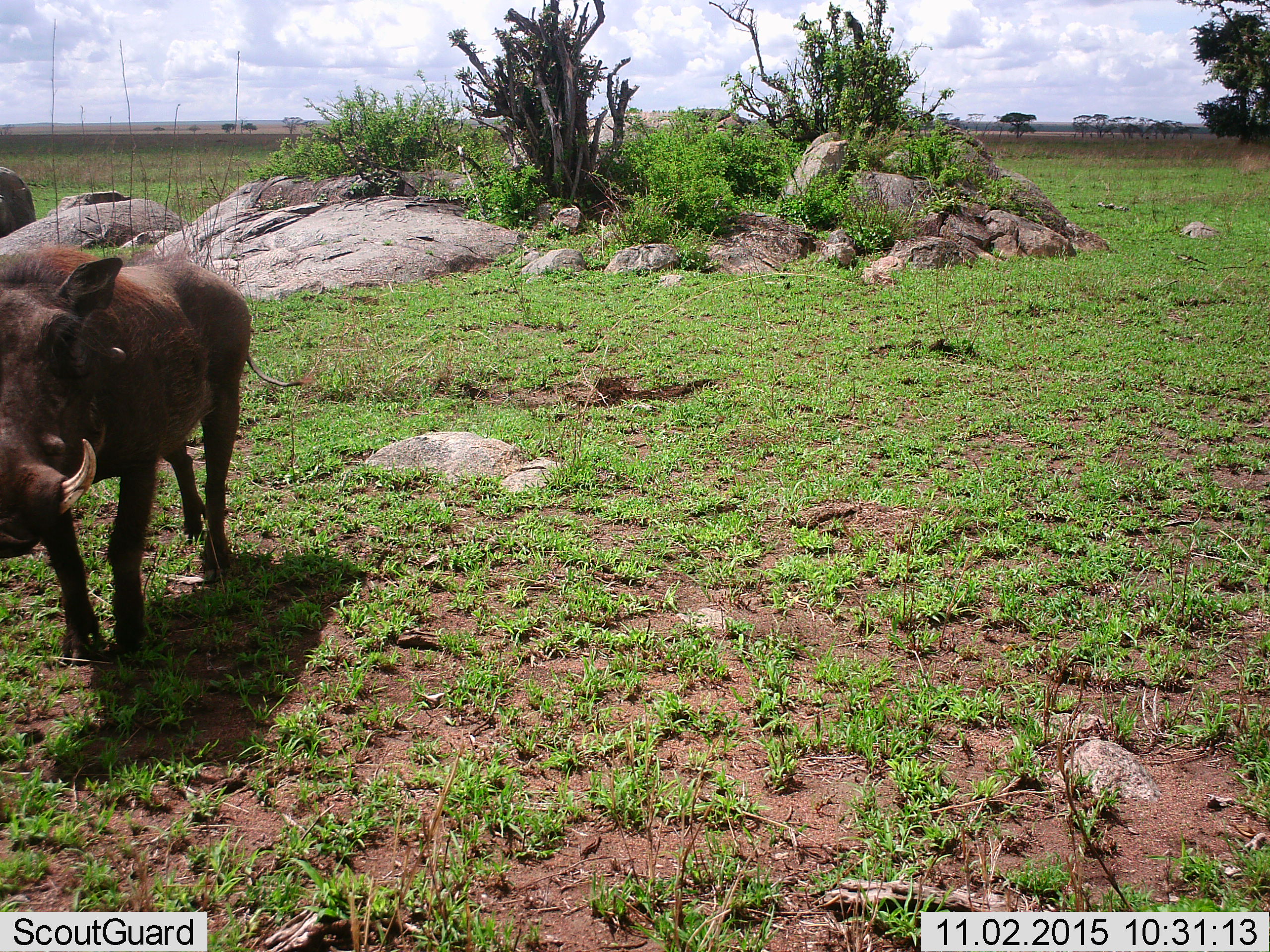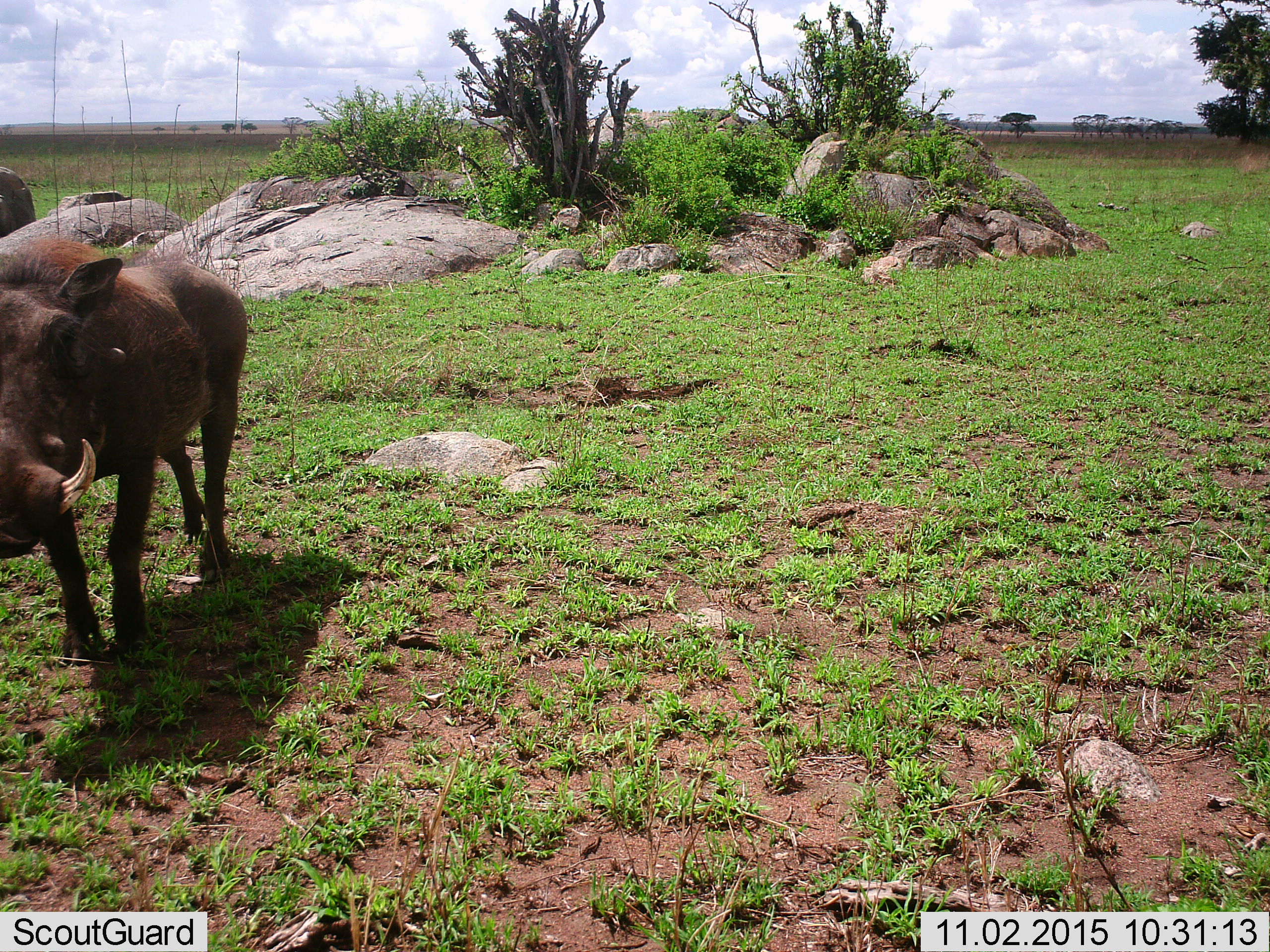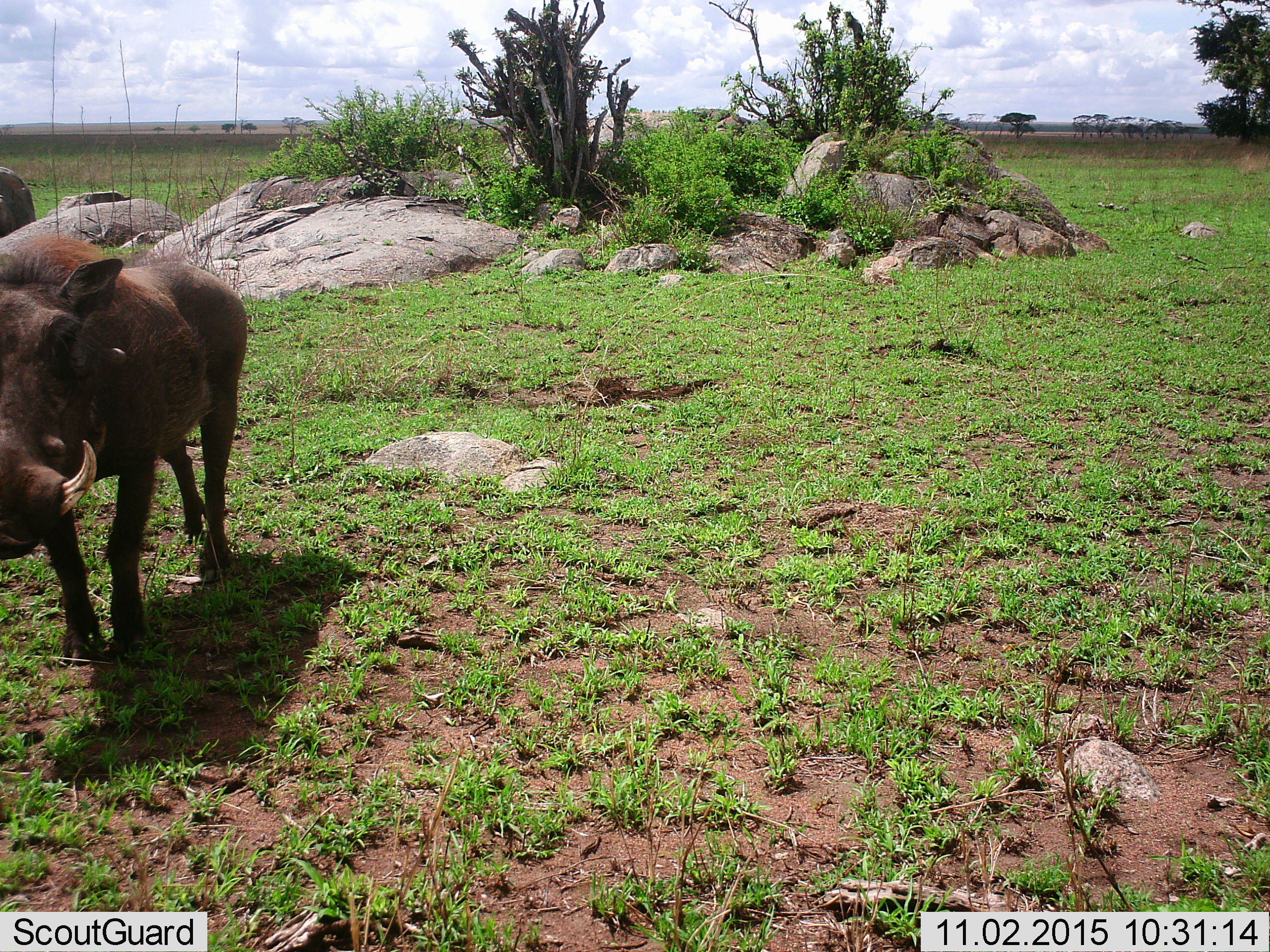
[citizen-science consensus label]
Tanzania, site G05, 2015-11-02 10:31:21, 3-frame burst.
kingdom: Animalia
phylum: Chordata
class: Mammalia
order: Artiodactyla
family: Suidae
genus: Phacochoerus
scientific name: Phacochoerus africanus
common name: warthog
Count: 1.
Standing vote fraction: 80%.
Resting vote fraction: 0%.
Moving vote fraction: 20%.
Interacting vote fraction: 0%.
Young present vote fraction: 0%.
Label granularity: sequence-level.